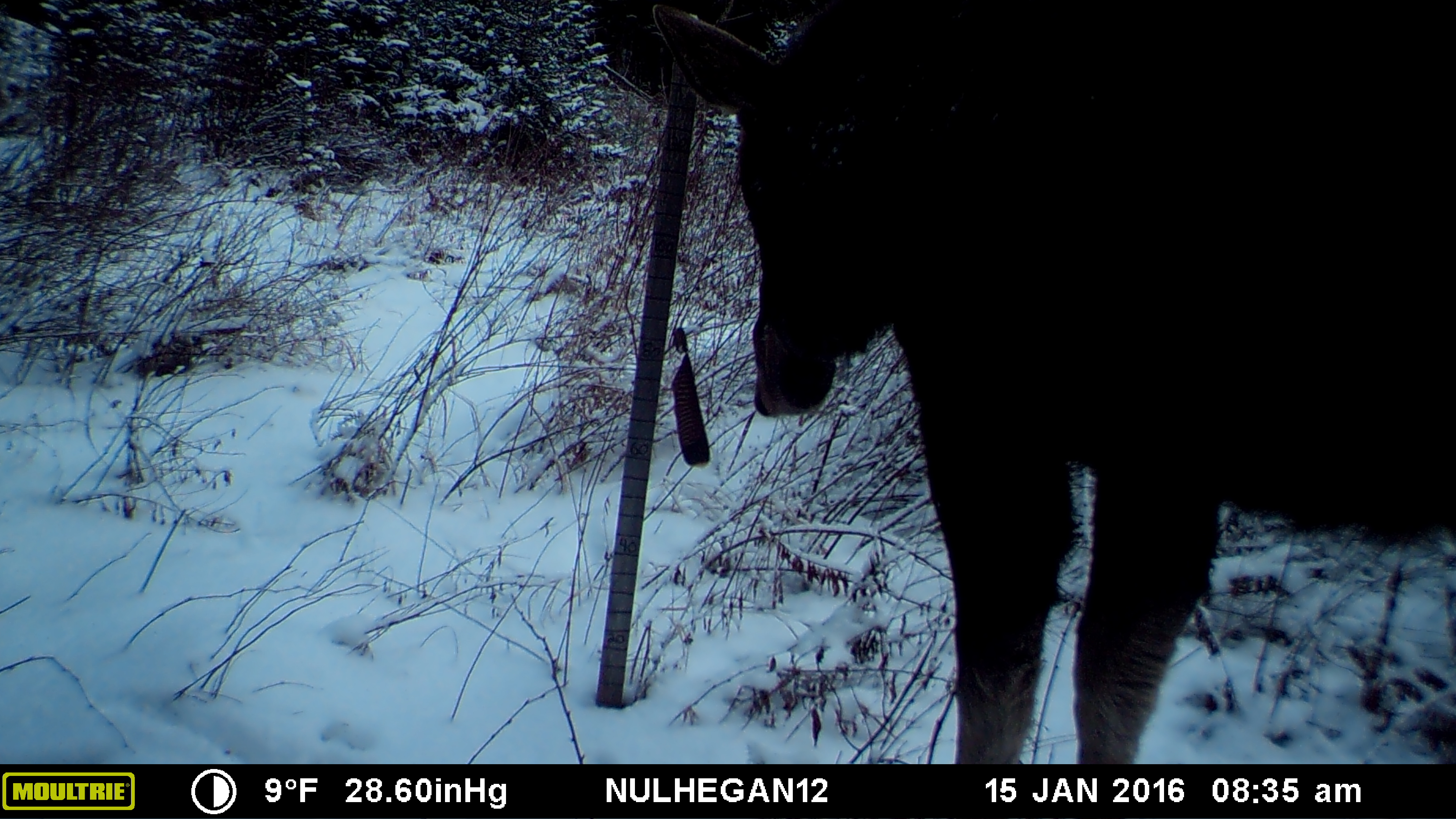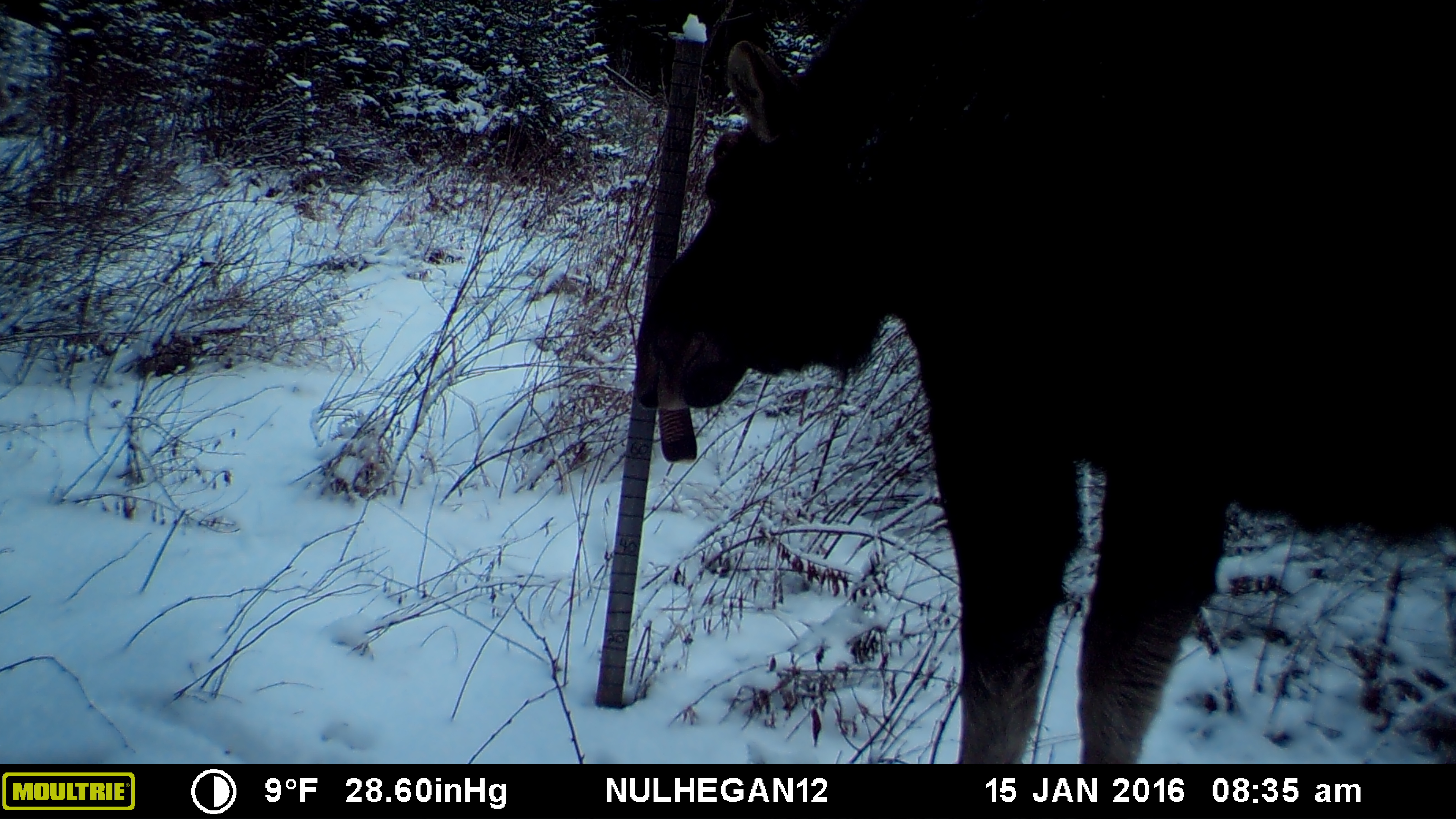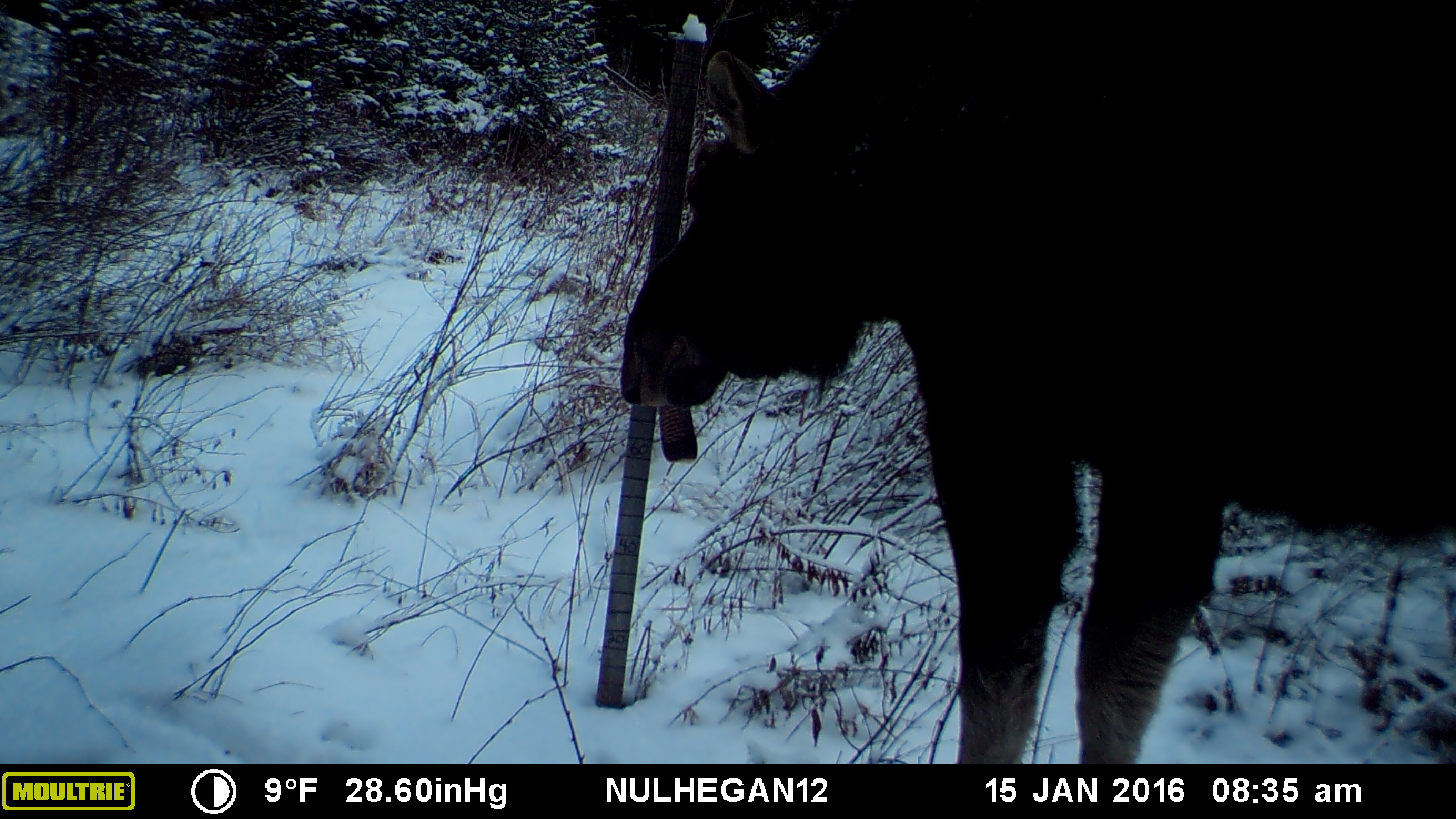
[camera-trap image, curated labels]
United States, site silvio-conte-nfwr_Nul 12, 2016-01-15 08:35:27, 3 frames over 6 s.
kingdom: Animalia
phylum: Chordata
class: Mammalia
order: Artiodactyla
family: Cervidae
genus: Alces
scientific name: Alces alces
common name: moose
Moose (Alces alces).